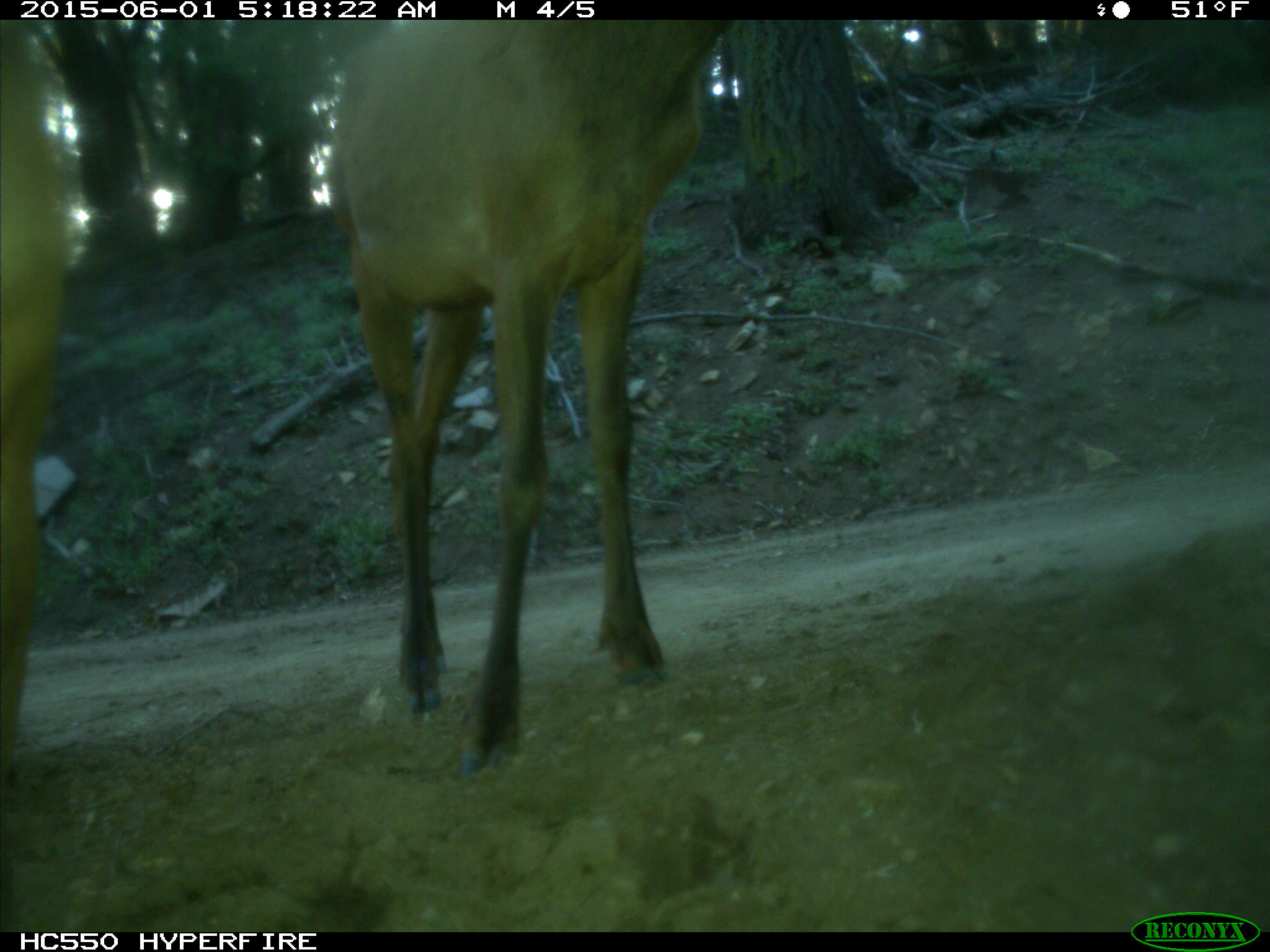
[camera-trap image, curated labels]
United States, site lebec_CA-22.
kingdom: Animalia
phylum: Chordata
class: Mammalia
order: Artiodactyla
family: Cervidae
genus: Cervus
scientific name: Cervus canadensis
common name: elk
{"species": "Cervus canadensis (elk)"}